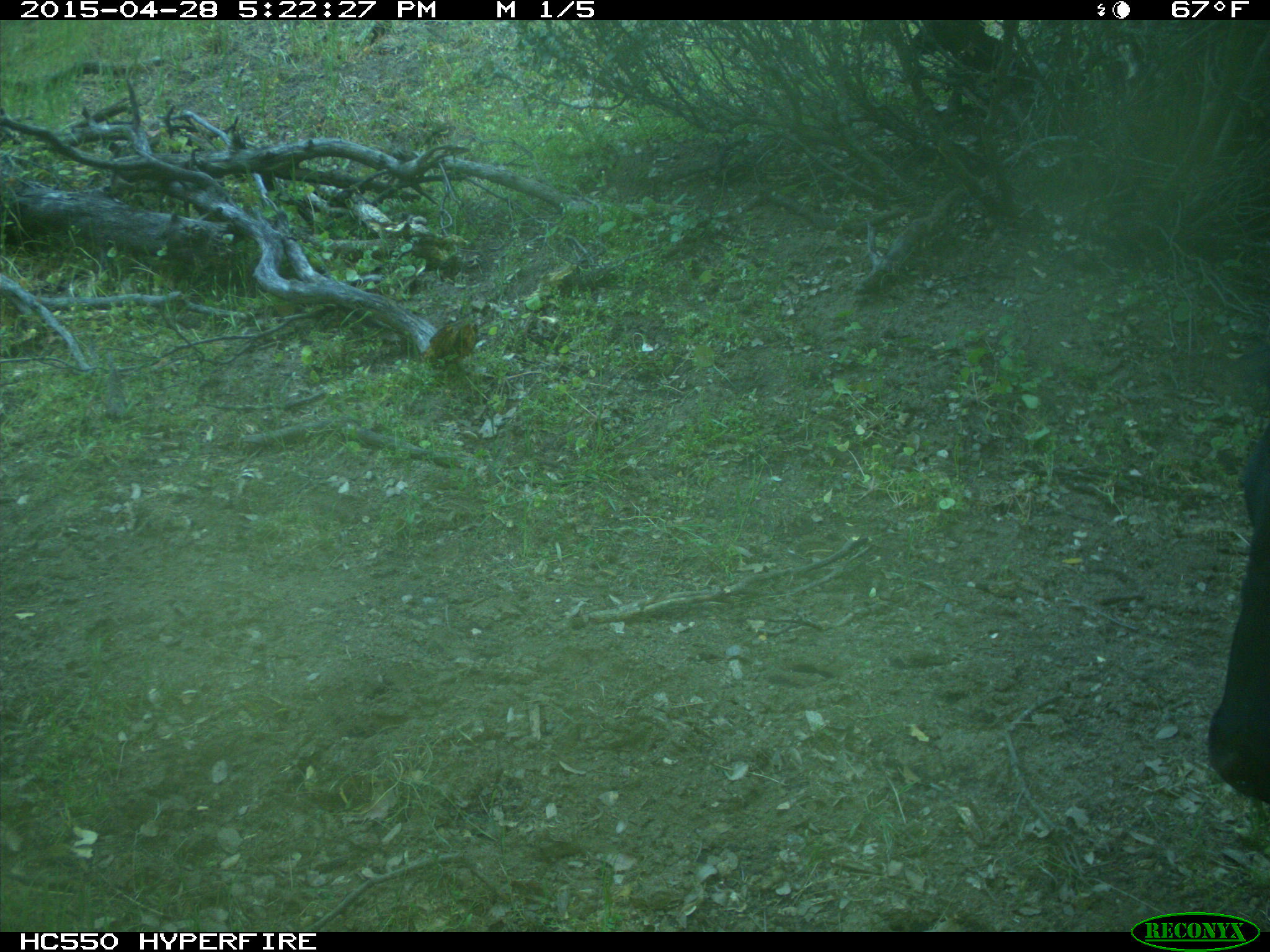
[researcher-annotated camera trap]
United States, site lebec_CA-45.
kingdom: Animalia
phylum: Chordata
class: Mammalia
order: Artiodactyla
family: Bovidae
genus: Bos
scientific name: Bos taurus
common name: domestic cow